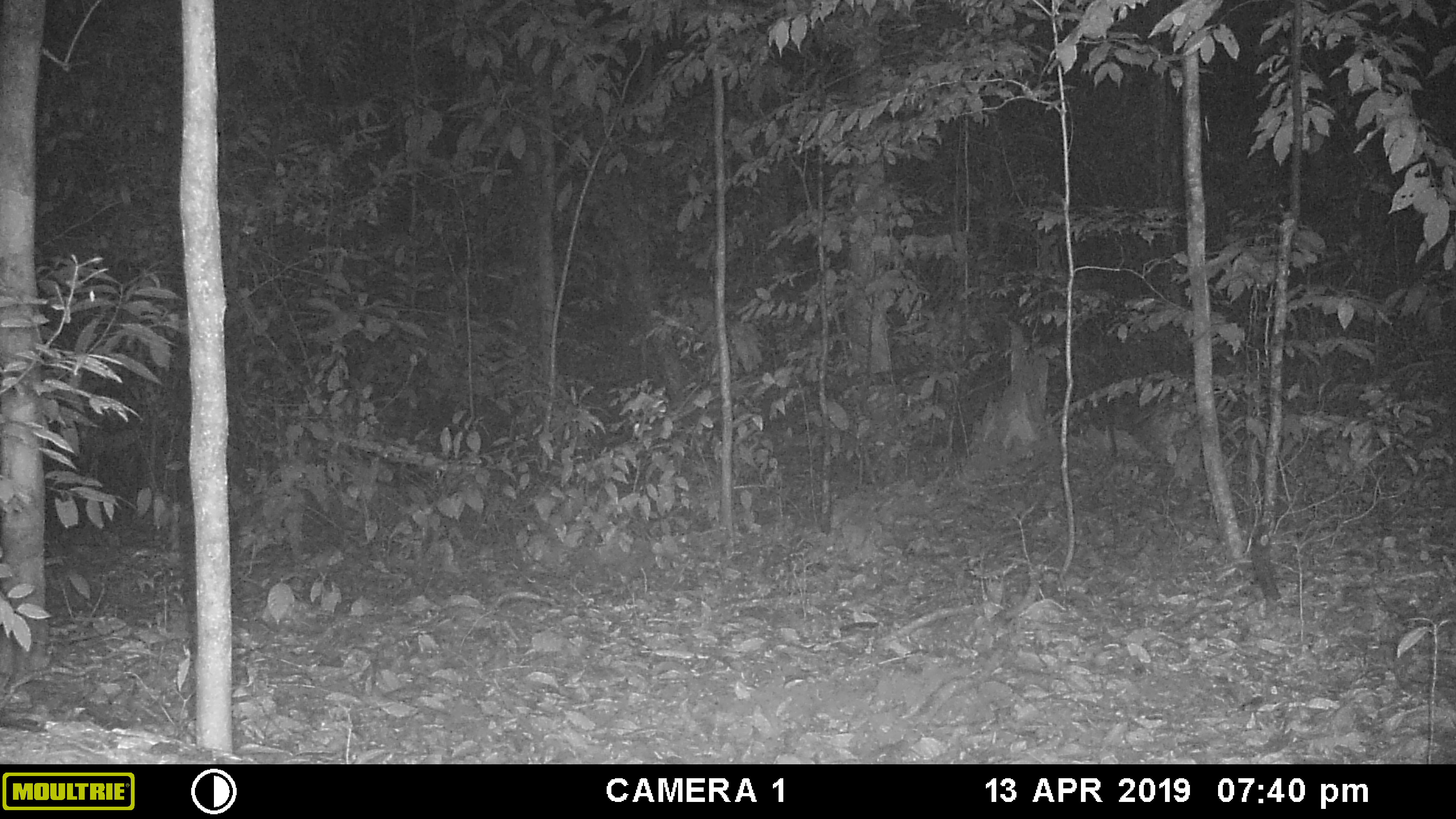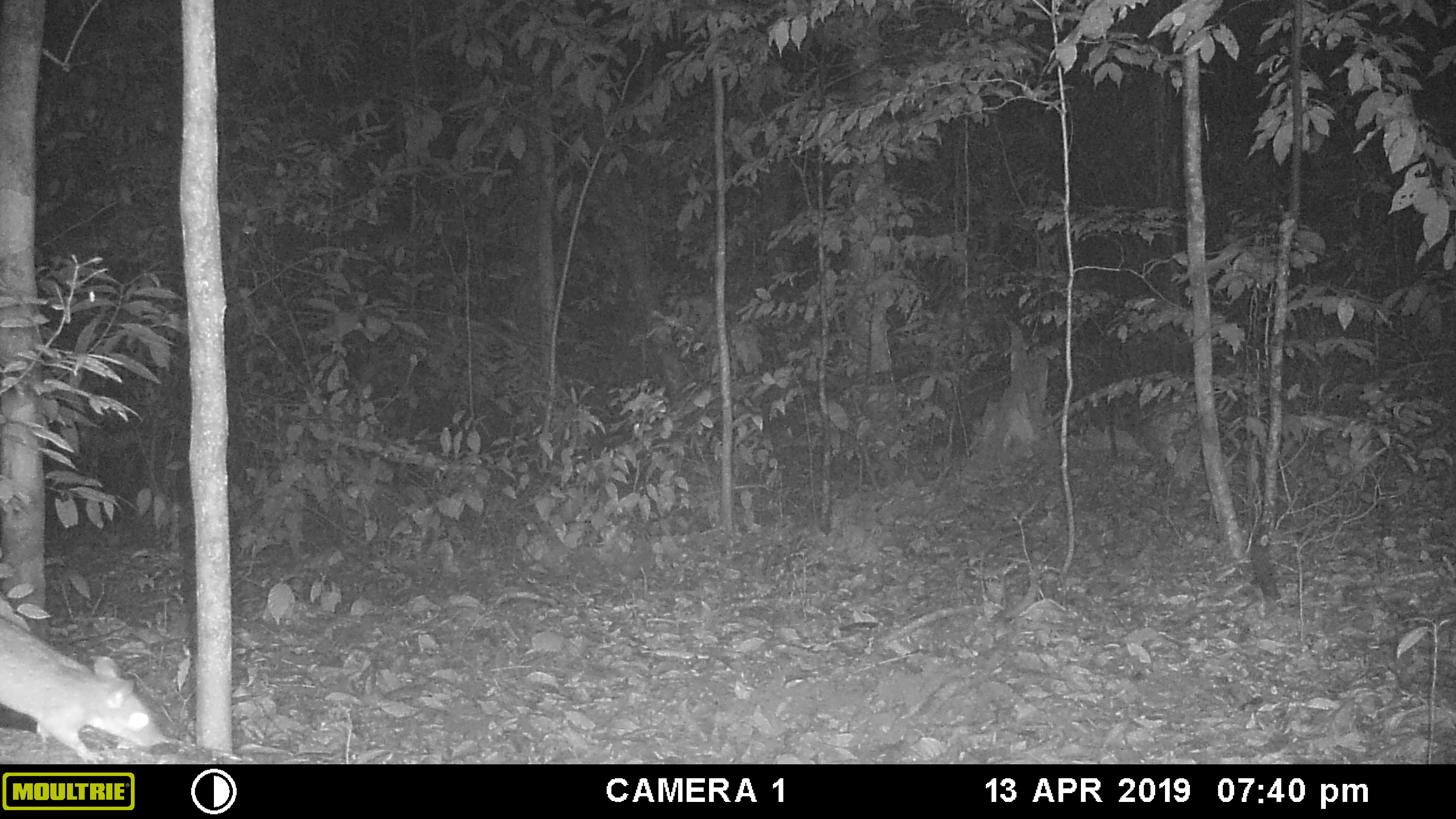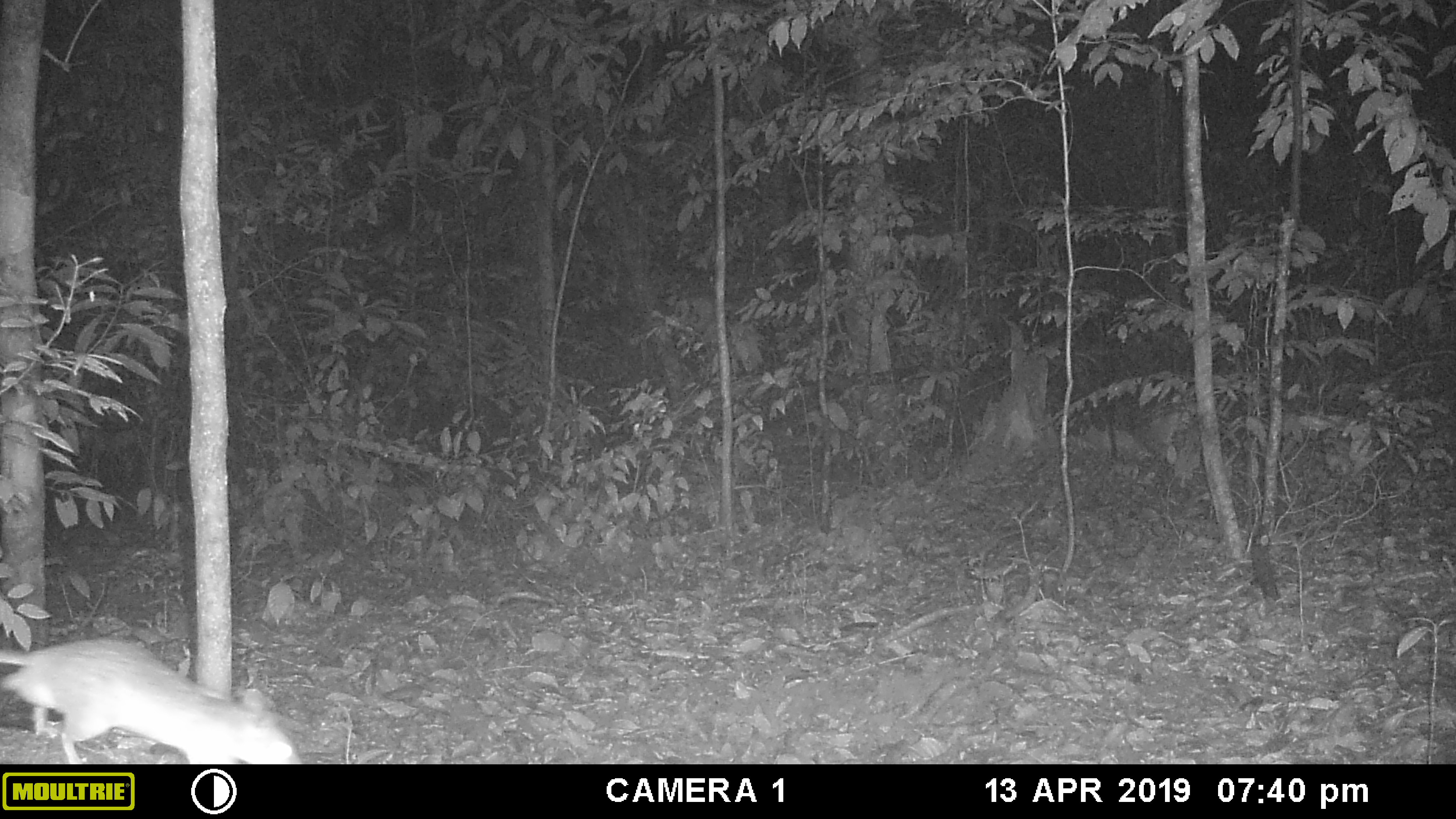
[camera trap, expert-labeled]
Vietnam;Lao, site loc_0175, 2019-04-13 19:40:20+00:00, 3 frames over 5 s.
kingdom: Animalia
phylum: Chordata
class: Mammalia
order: Rodentia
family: Muridae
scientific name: Muridae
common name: old-world mice and rats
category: unidentified murid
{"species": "unidentified murid (old-world mice and rats) (Muridae)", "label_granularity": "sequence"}